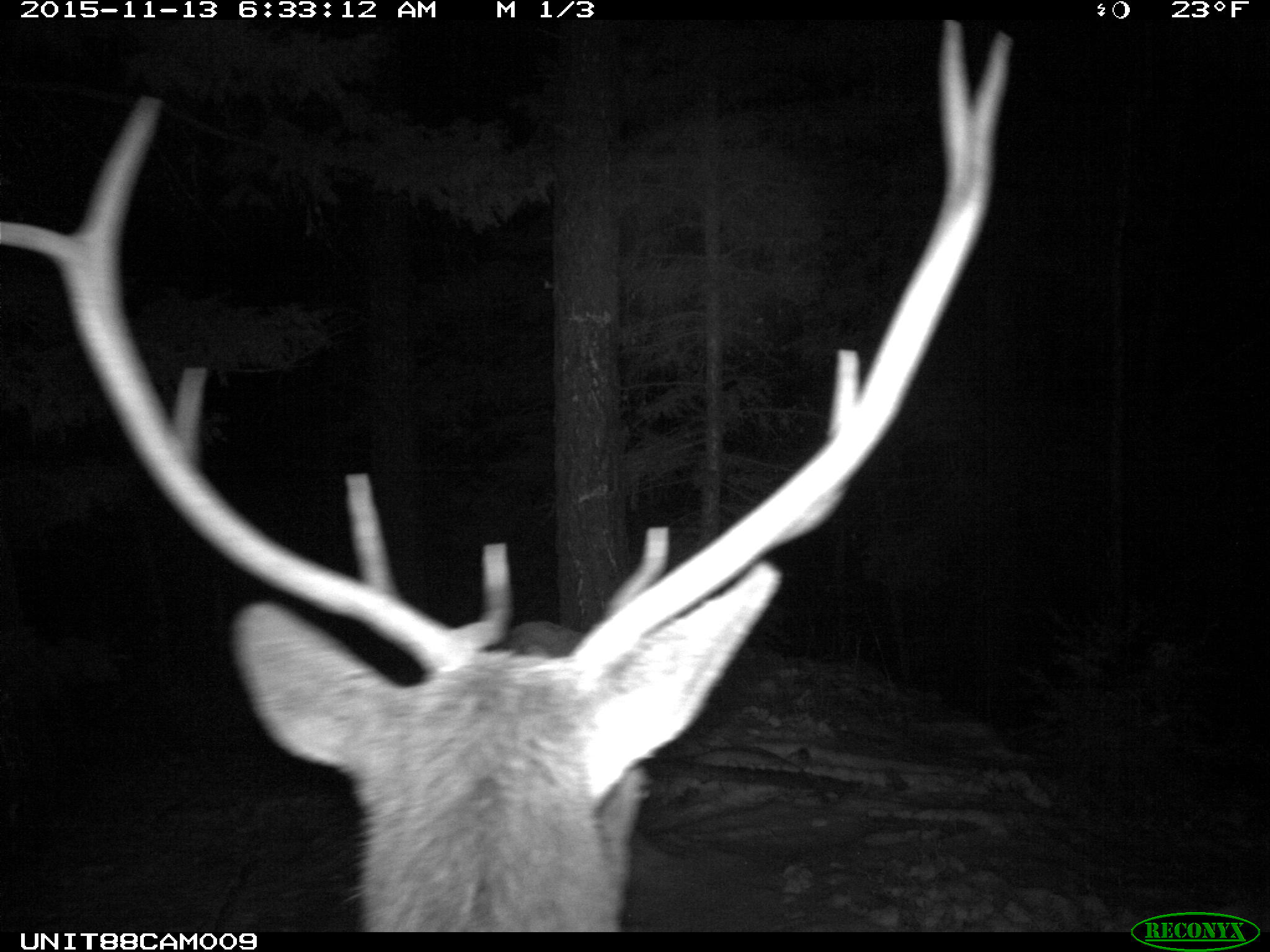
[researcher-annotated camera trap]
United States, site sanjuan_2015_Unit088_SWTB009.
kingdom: Animalia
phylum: Chordata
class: Mammalia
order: Artiodactyla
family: Cervidae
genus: Cervus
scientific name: Cervus elaphus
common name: red deer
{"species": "Cervus elaphus (red deer)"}